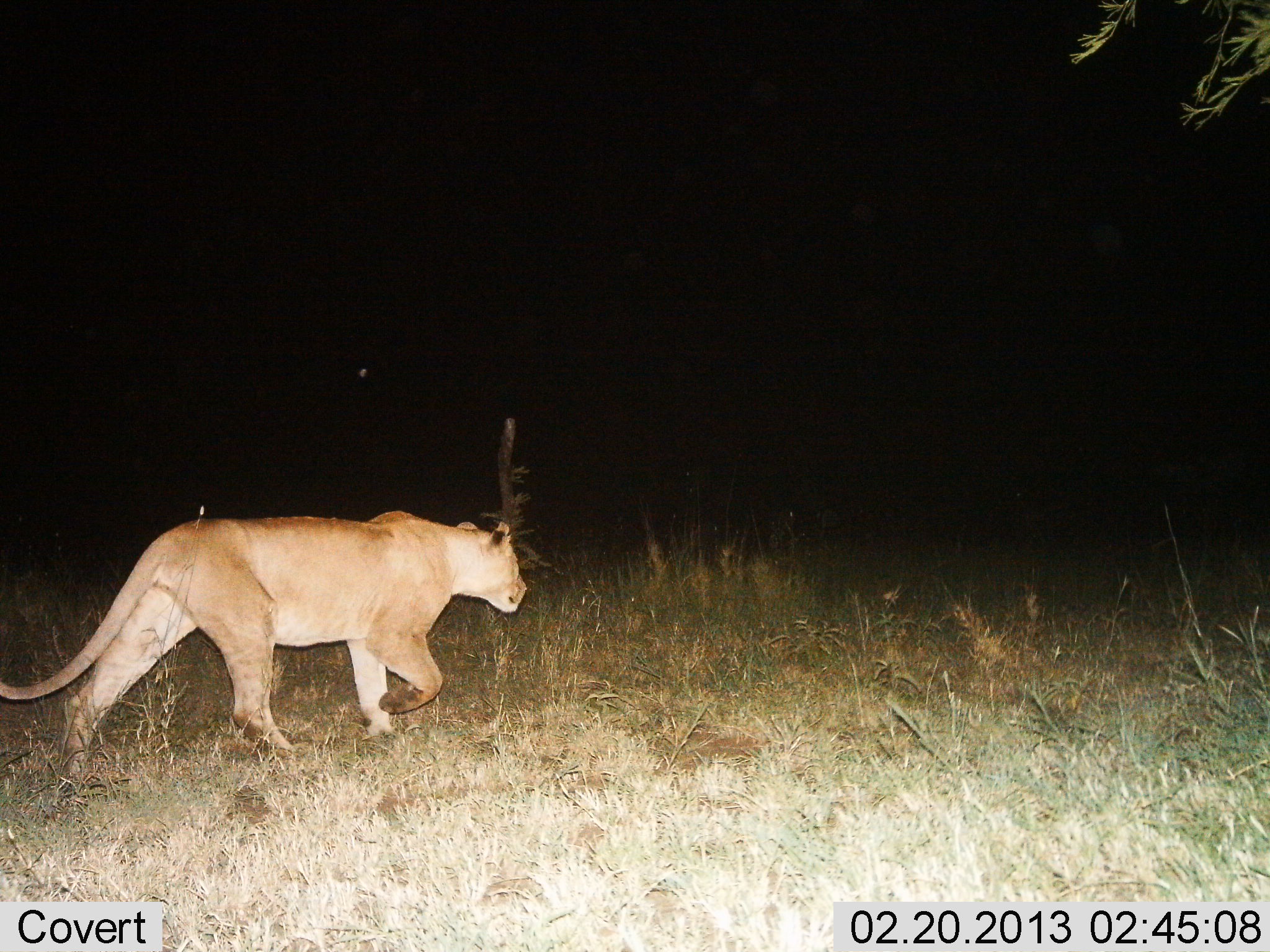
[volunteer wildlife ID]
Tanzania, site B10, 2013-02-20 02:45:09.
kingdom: Animalia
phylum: Chordata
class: Mammalia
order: Carnivora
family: Felidae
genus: Panthera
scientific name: Panthera leo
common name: lion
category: lionfemale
Lionfemale (lion) (Panthera leo), count 1. Behavior (volunteer vote fractions): standing 5%, resting 0%, moving 95%, interacting 0%. Young present (vote fraction): 0%. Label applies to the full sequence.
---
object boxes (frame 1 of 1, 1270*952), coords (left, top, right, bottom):
animal: (0, 507, 530, 781)